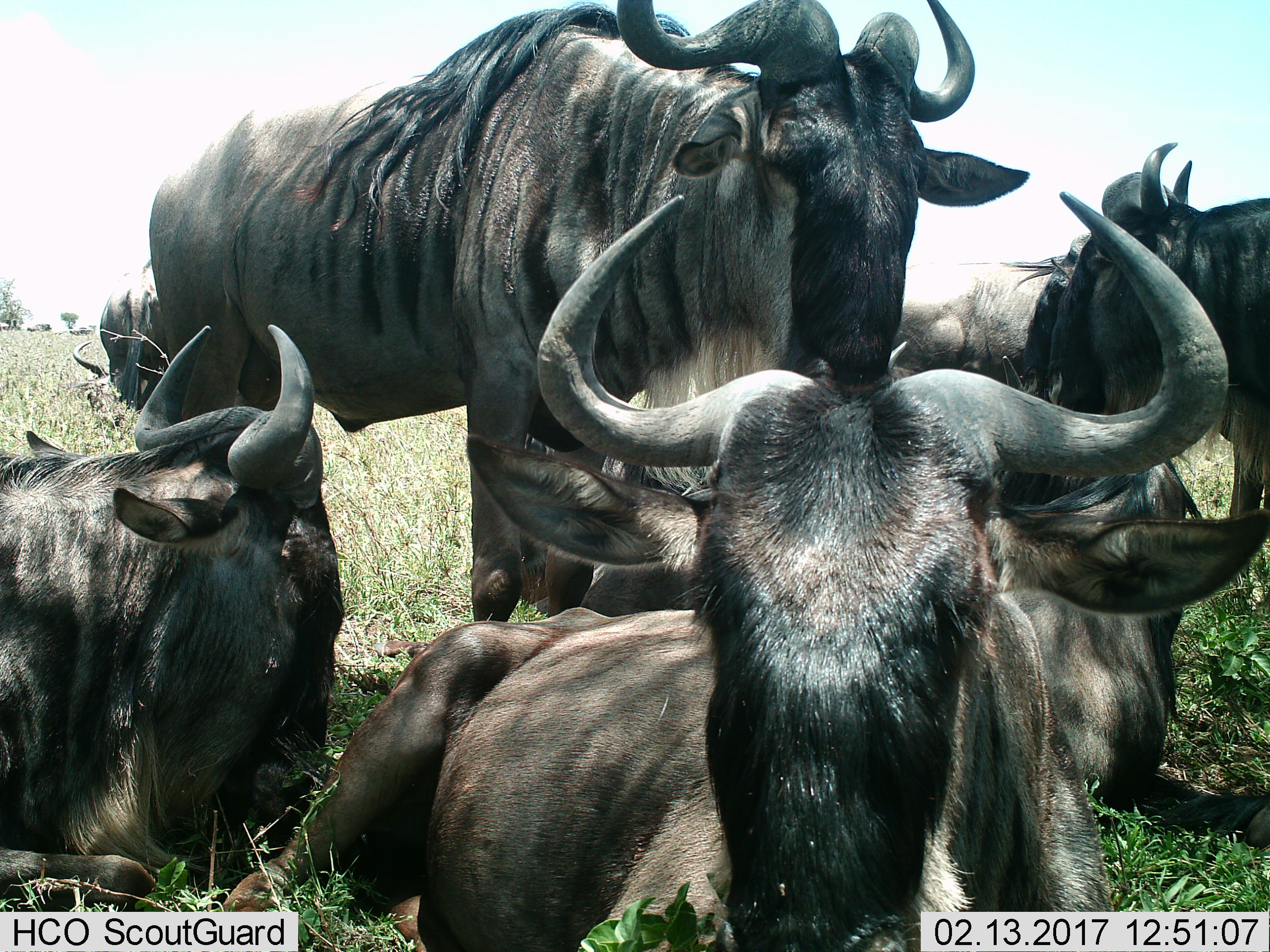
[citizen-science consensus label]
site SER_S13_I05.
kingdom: Animalia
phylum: Chordata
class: Mammalia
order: Artiodactyla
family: Bovidae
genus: Connochaetes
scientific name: Connochaetes taurinus taurinus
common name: blue wildebeest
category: wildebeestblue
Wildebeestblue (blue wildebeest) (Connochaetes taurinus taurinus), count 6. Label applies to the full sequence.